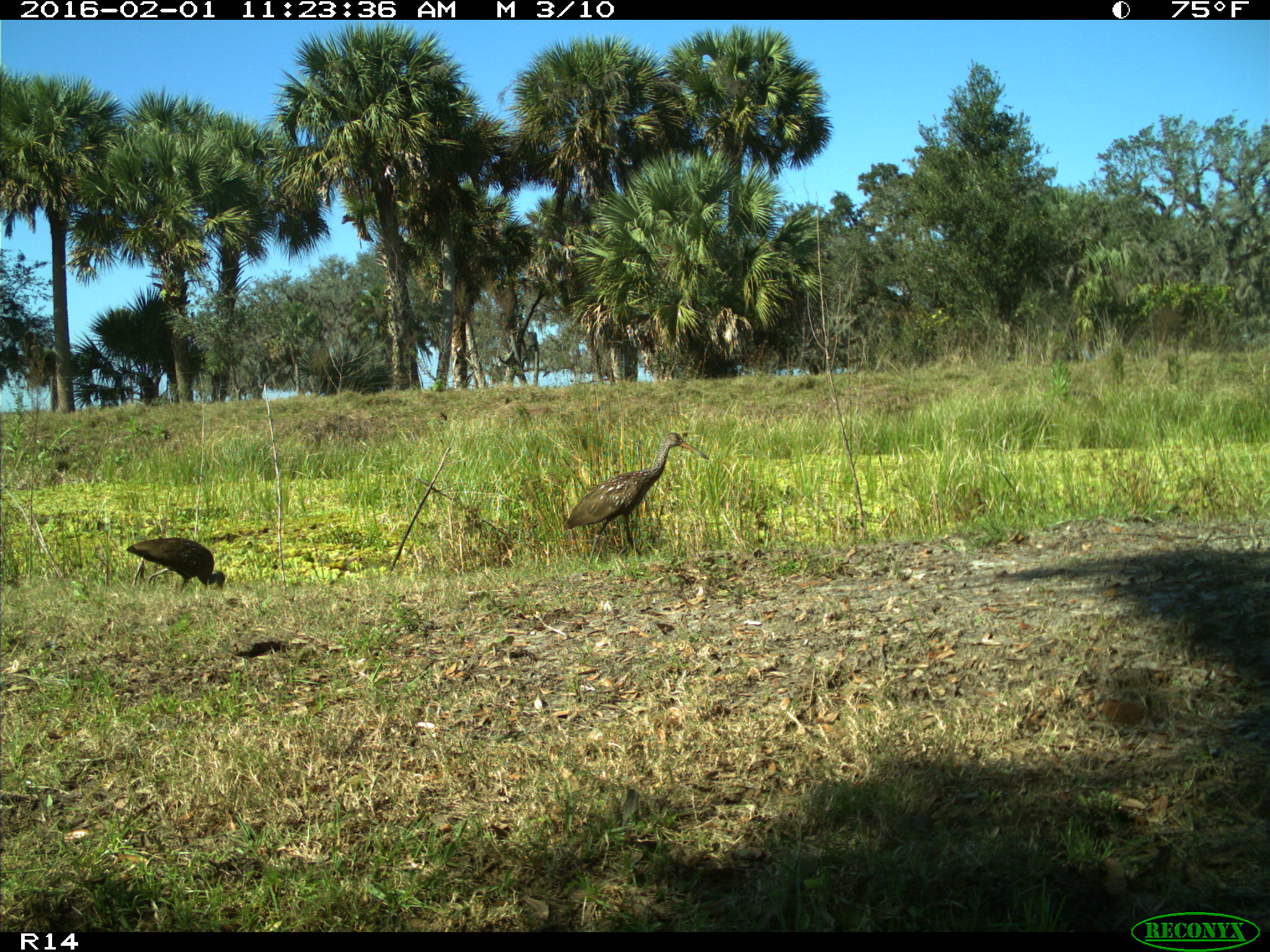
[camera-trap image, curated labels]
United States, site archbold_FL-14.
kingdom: Animalia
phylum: Chordata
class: Aves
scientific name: Aves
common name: birds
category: unidentified bird